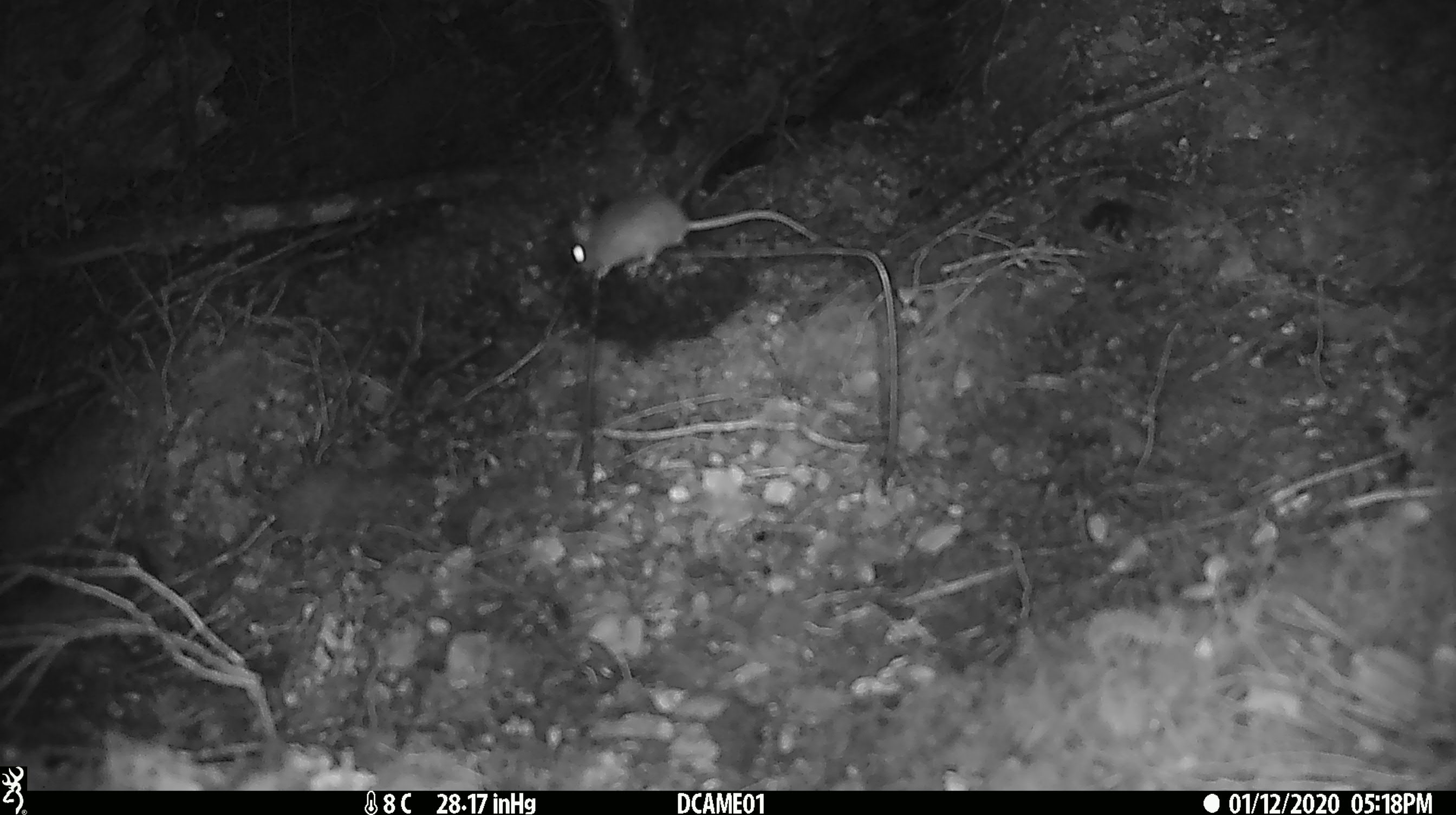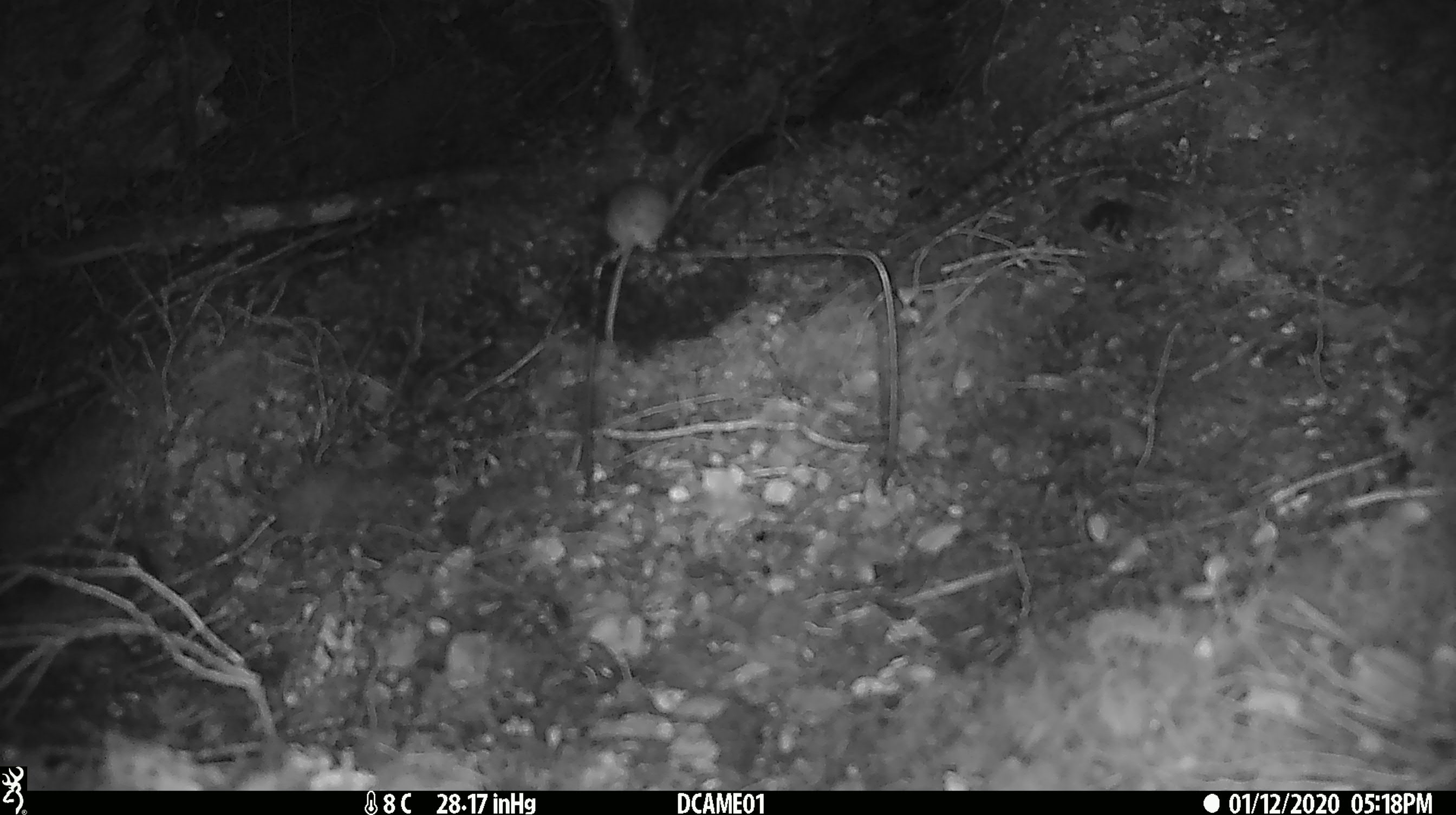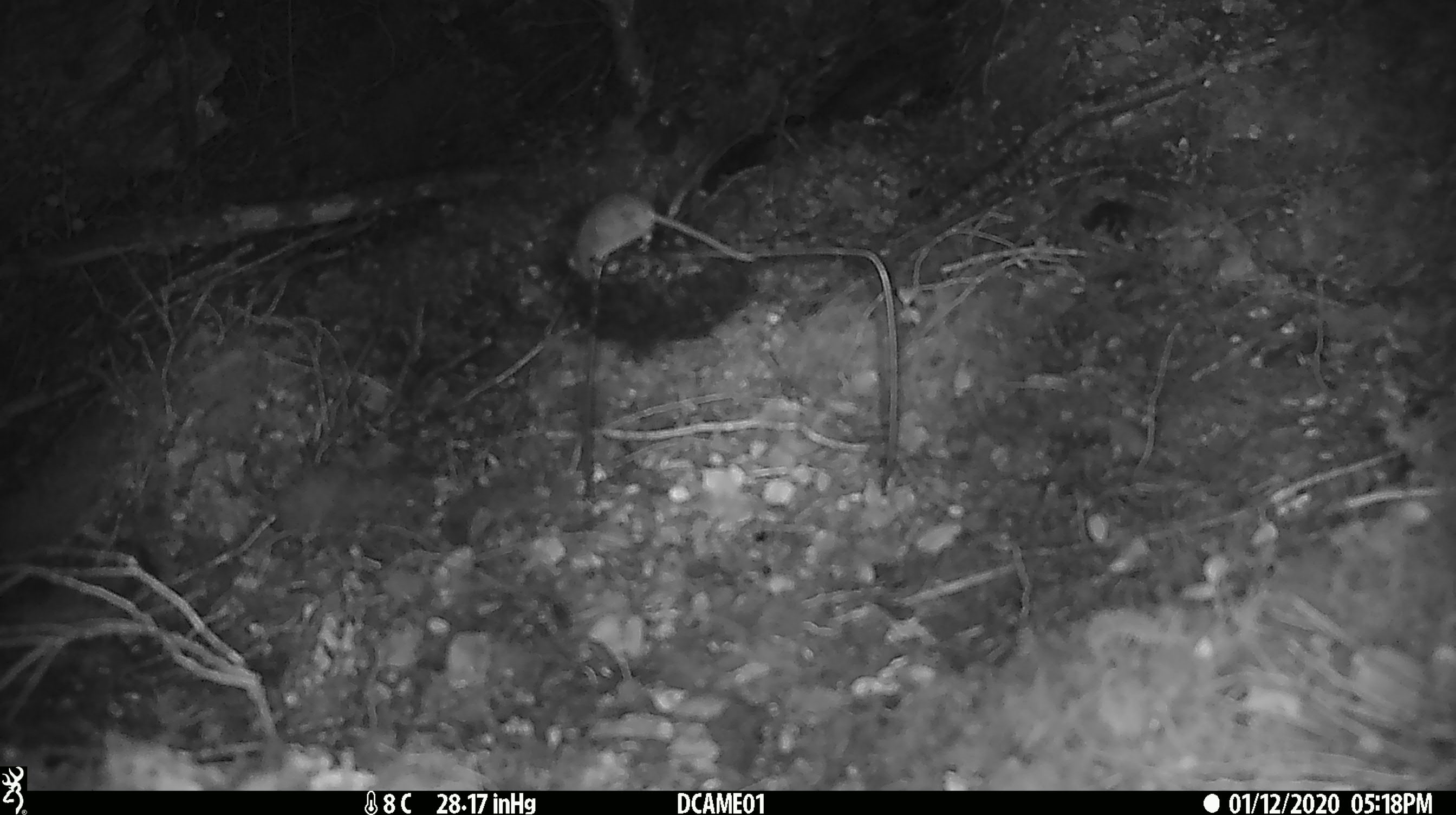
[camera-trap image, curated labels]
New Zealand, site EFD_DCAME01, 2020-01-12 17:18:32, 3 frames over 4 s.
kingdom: Animalia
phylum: Chordata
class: Mammalia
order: Rodentia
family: Muridae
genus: Mus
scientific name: Mus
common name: mouse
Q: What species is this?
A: Mouse (Mus).